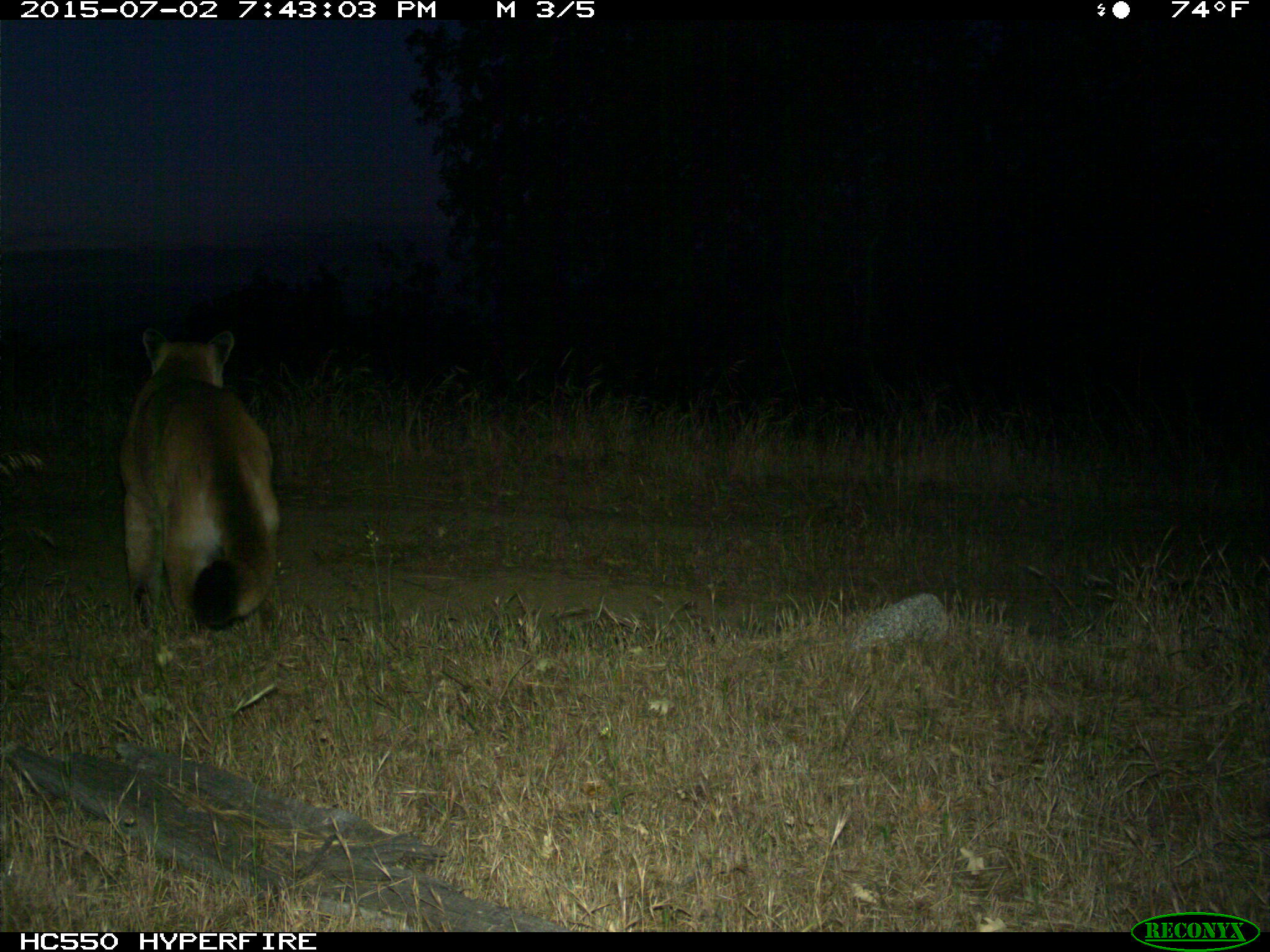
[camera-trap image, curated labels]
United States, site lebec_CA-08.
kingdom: Animalia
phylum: Chordata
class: Mammalia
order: Carnivora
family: Felidae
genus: Puma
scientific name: Puma concolor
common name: mountain lion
Puma concolor (mountain lion).